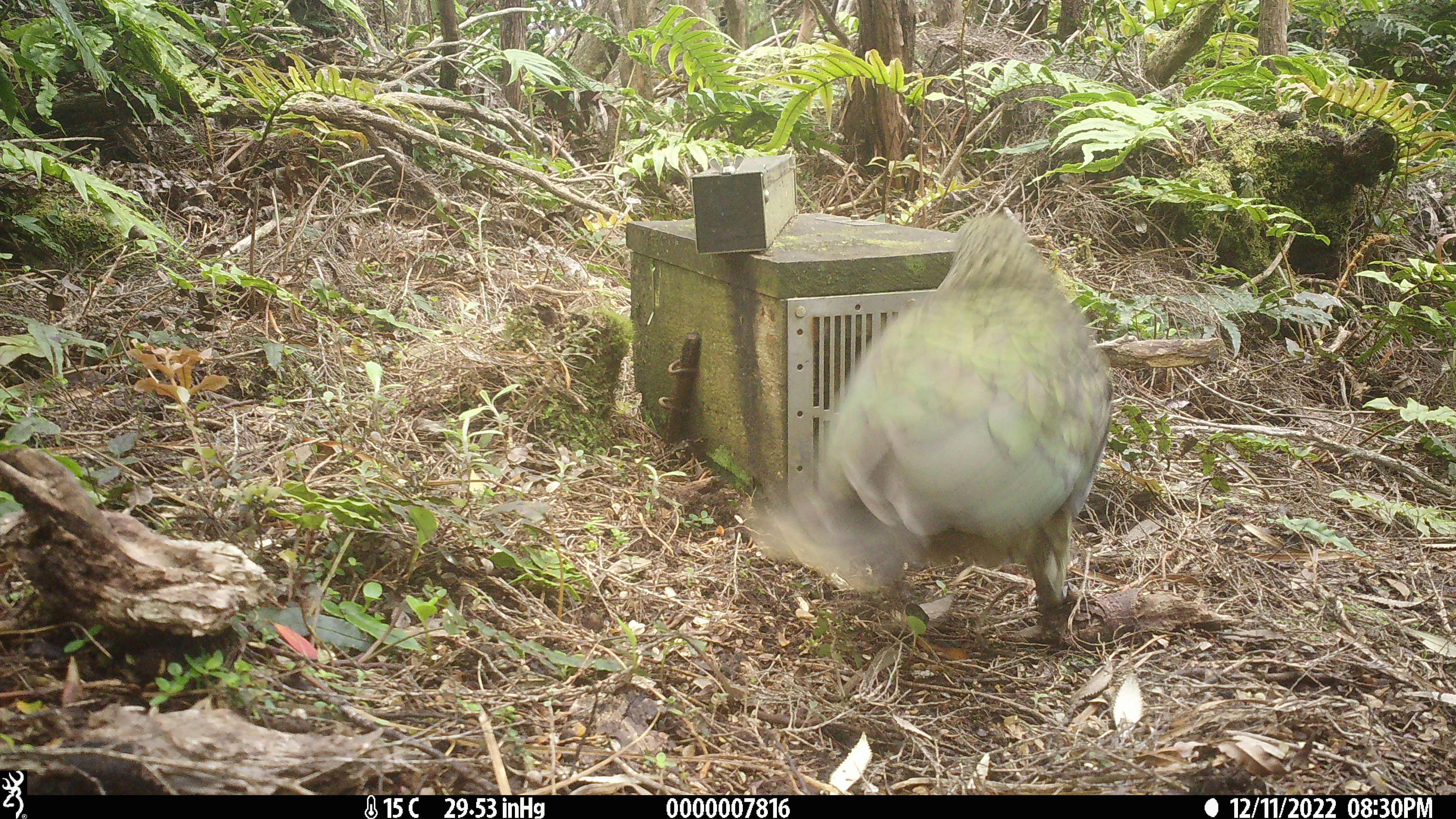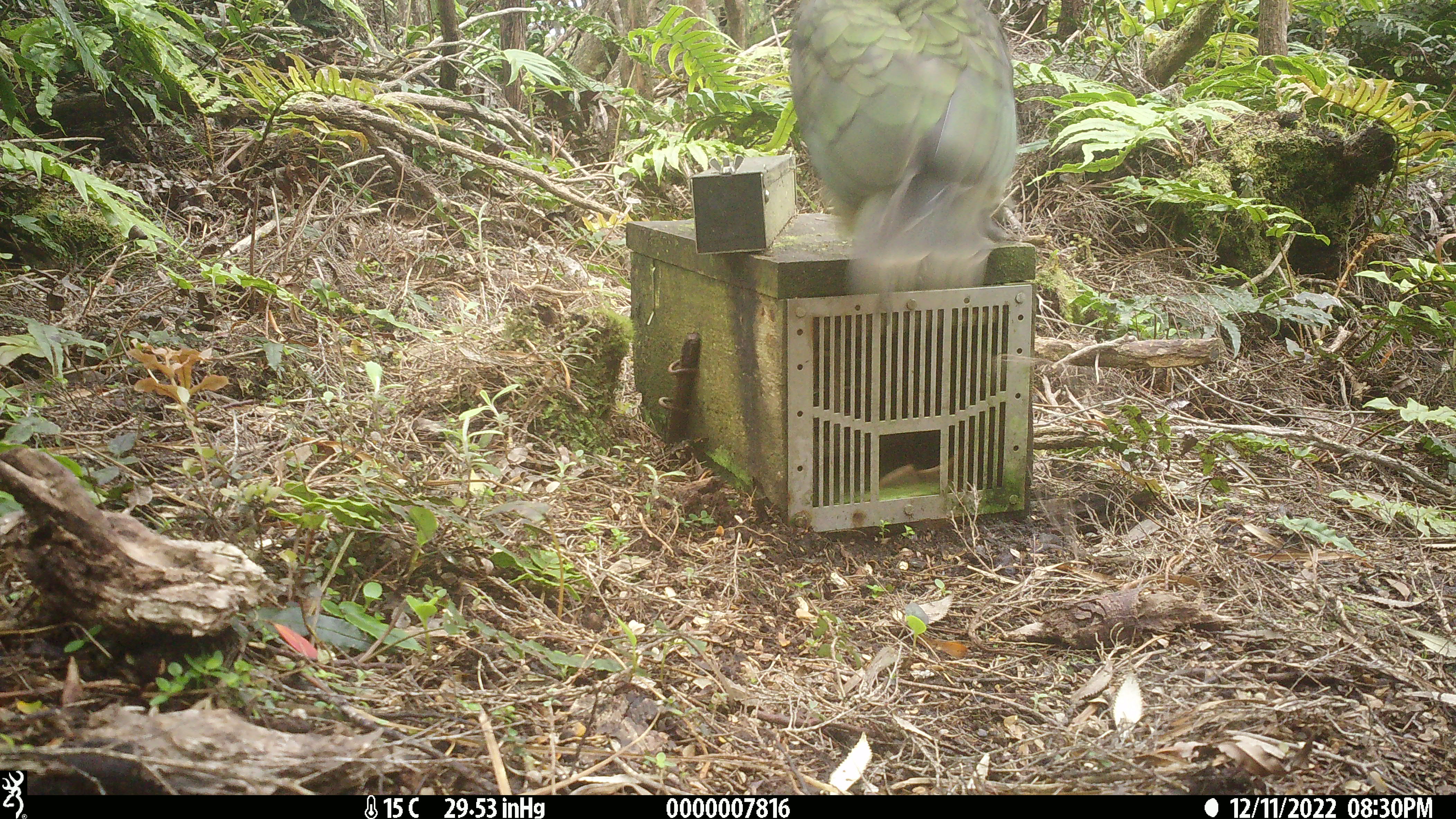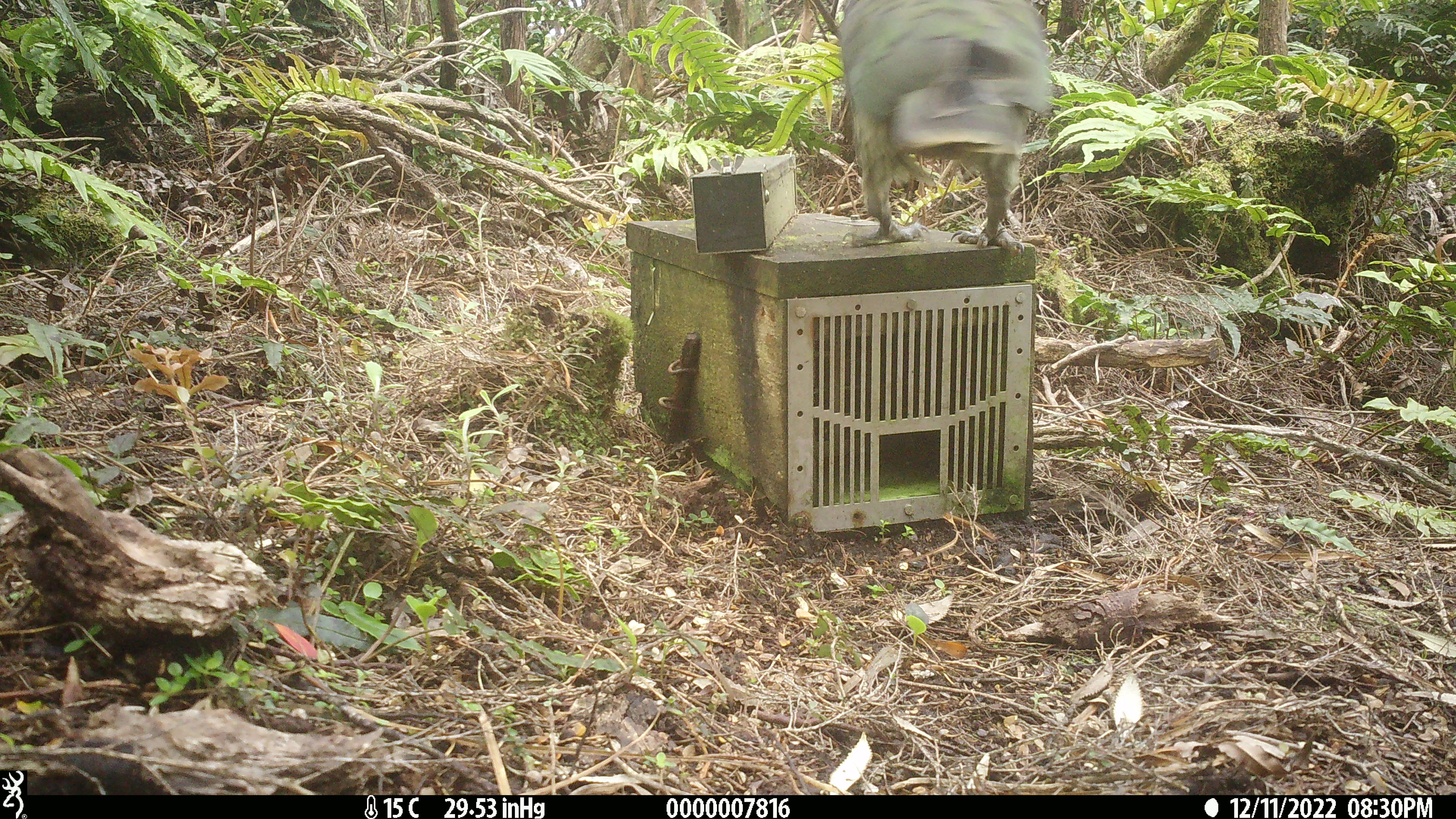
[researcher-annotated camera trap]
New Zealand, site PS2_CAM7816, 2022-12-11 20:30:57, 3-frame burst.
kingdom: Animalia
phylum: Chordata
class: Aves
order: Psittaciformes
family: Strigopidae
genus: Nestor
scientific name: Nestor notabilis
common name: kea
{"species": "kea (Nestor notabilis)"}